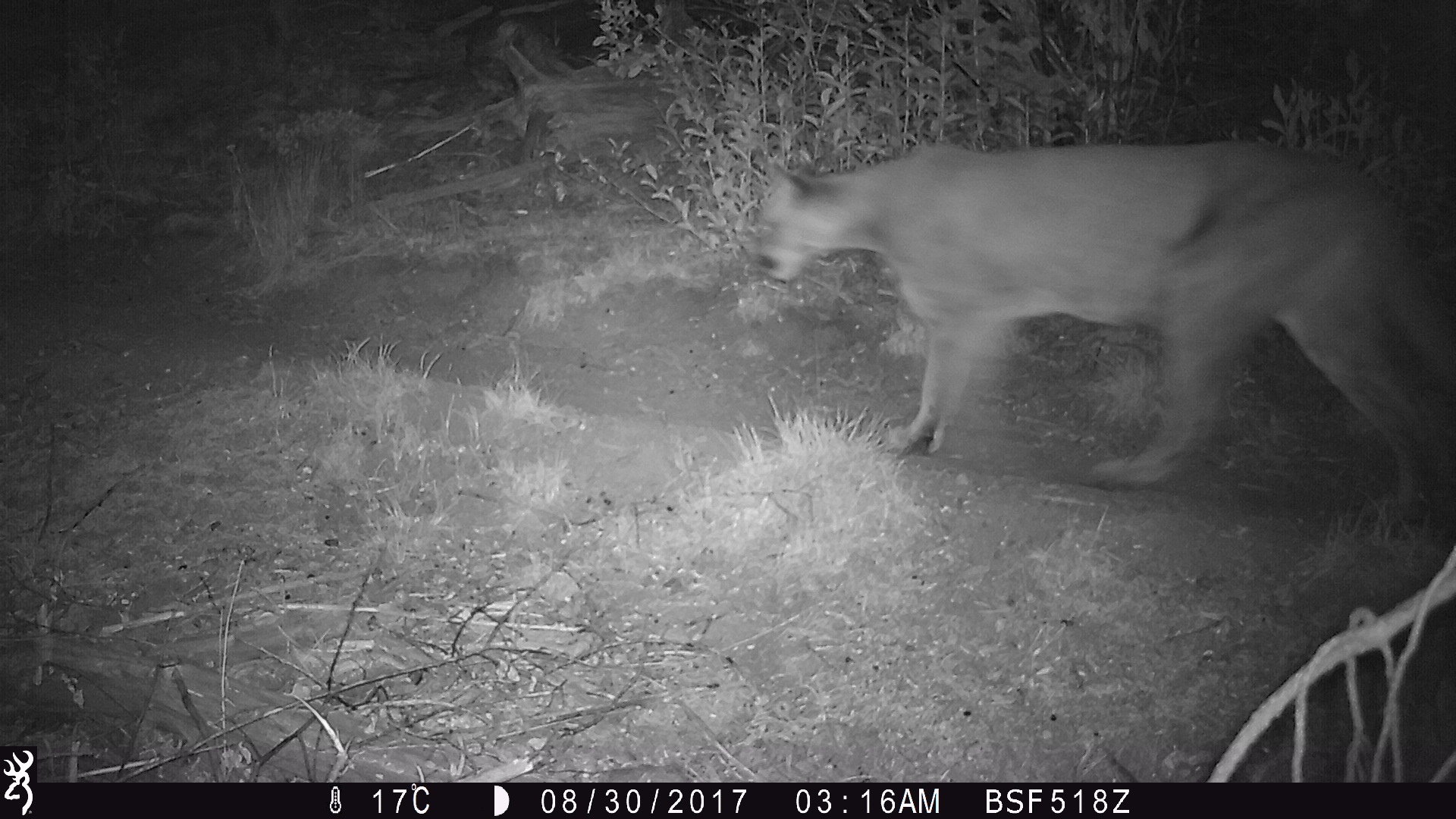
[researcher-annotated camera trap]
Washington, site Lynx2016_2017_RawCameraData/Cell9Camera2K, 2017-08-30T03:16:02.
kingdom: Animalia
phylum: Chordata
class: Mammalia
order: Carnivora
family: Felidae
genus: Puma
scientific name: Puma concolor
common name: mountain lion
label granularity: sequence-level